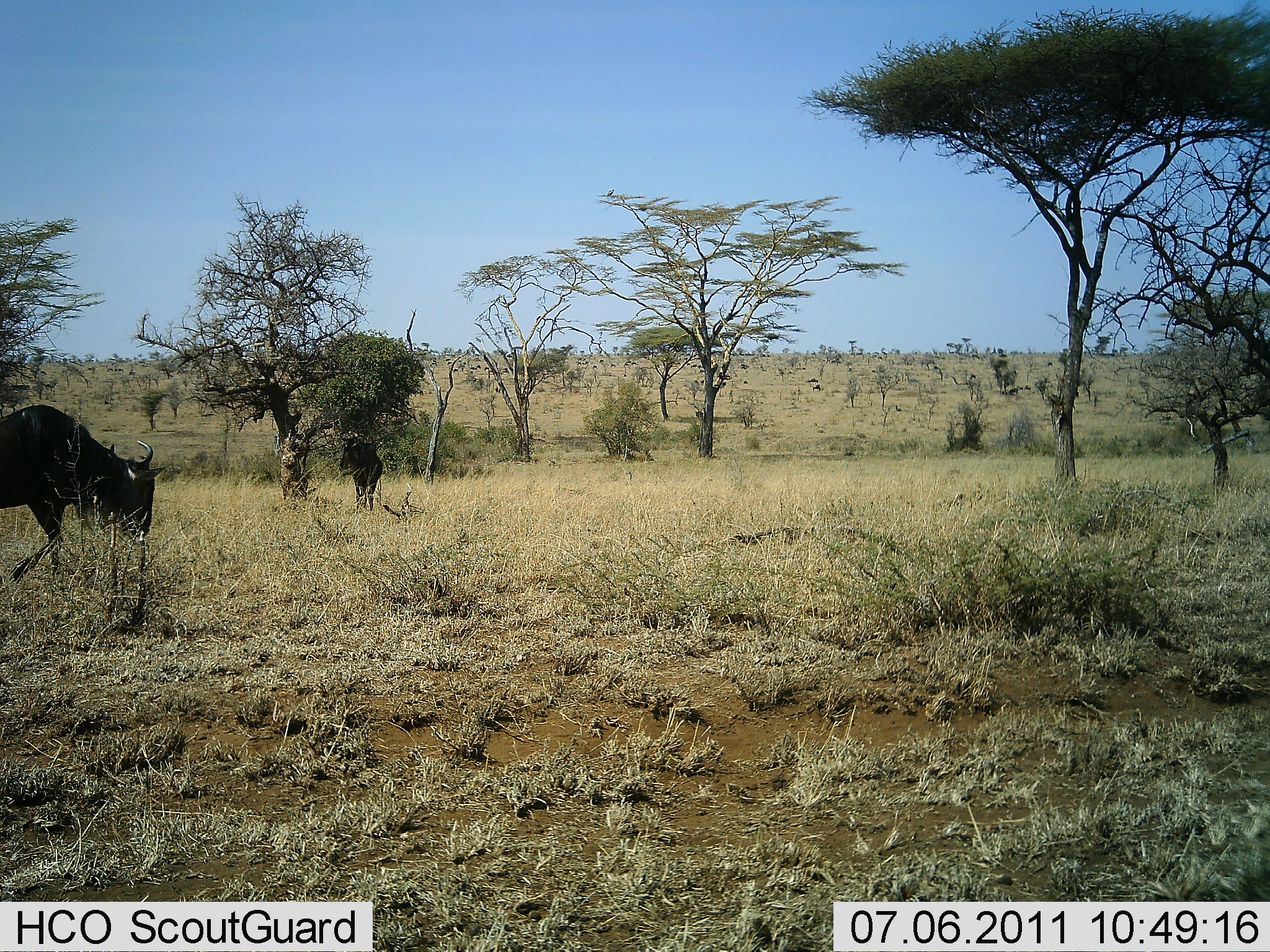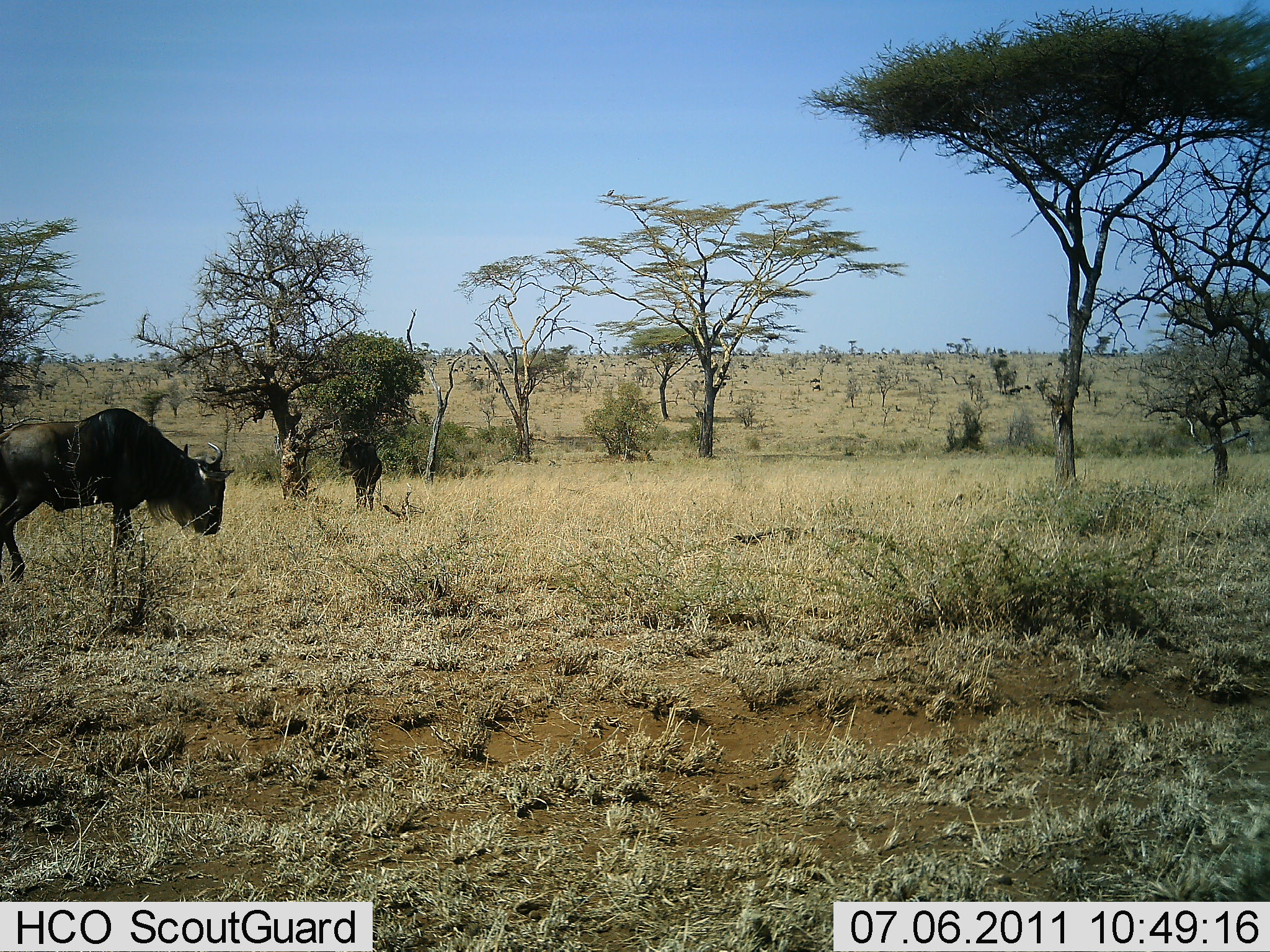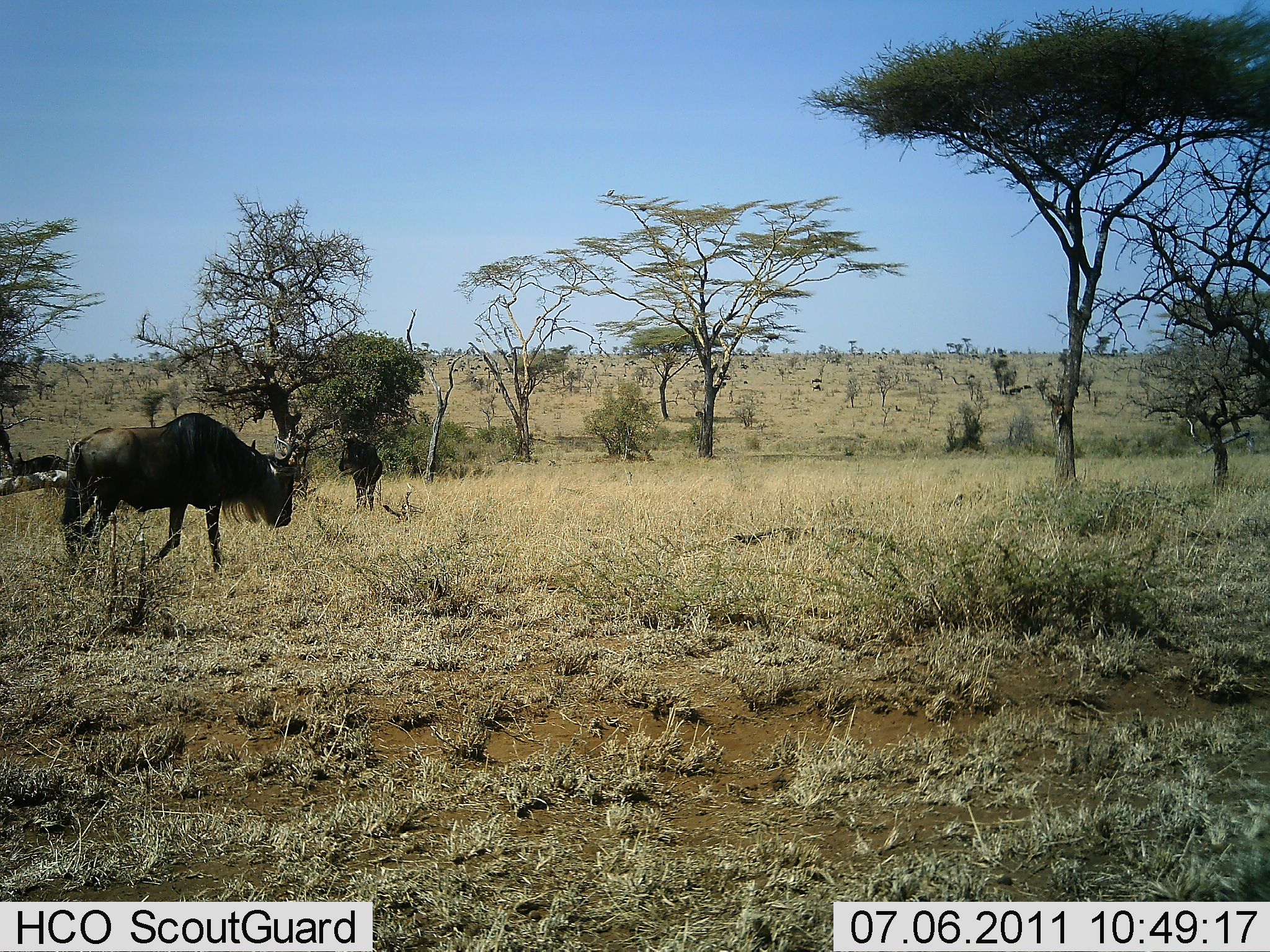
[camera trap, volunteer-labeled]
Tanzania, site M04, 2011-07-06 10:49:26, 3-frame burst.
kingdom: Animalia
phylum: Chordata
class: Mammalia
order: Artiodactyla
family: Bovidae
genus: Connochaetes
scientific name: Connochaetes taurinus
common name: blue wildebeest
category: wildebeest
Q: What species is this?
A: Wildebeest (blue wildebeest) (Connochaetes taurinus).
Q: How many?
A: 2.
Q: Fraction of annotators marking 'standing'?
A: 82%.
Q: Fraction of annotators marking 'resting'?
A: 0%.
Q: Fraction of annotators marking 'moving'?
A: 91%.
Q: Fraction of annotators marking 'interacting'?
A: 0%.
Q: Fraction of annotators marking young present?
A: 0%.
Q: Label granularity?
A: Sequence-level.